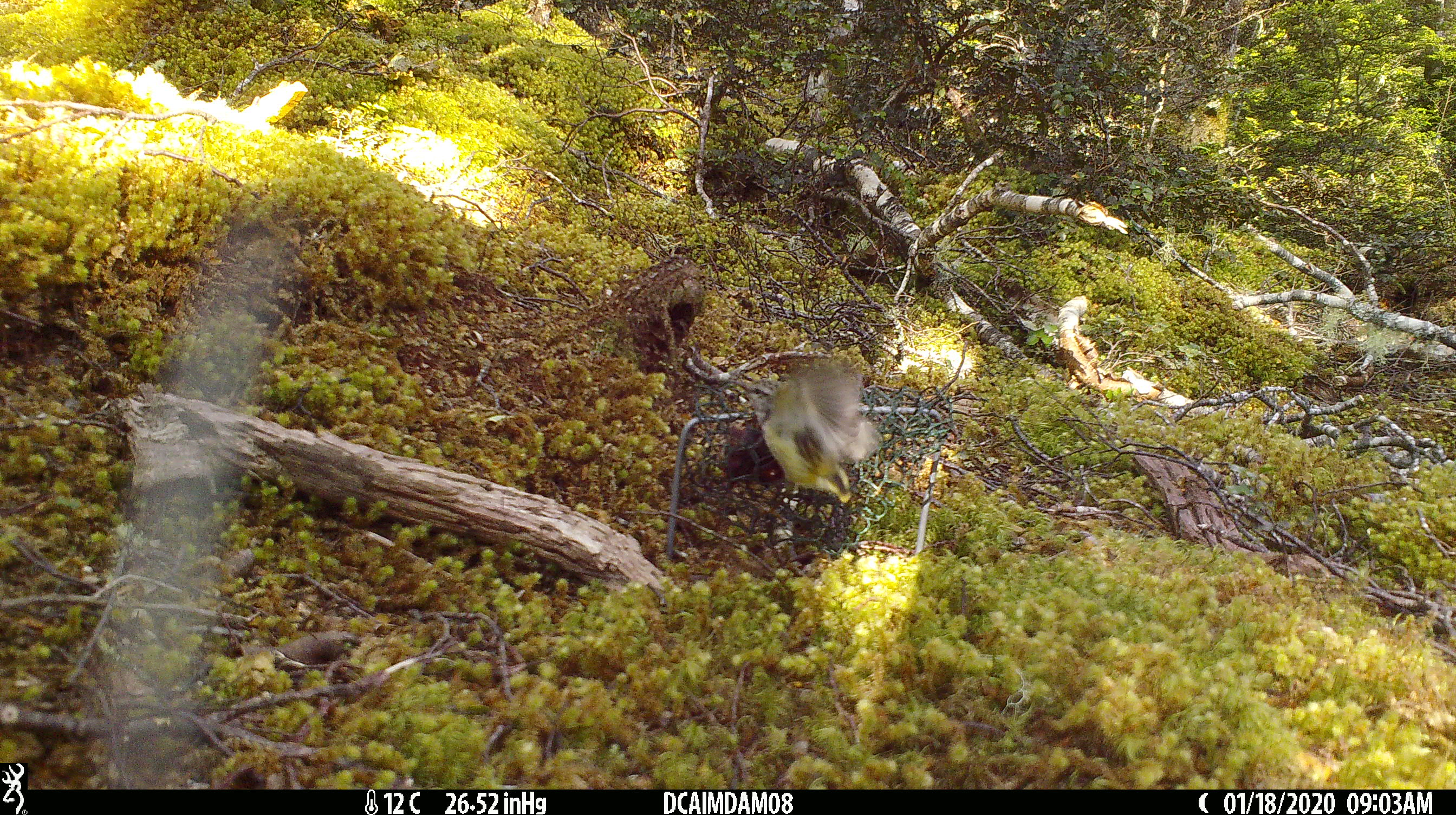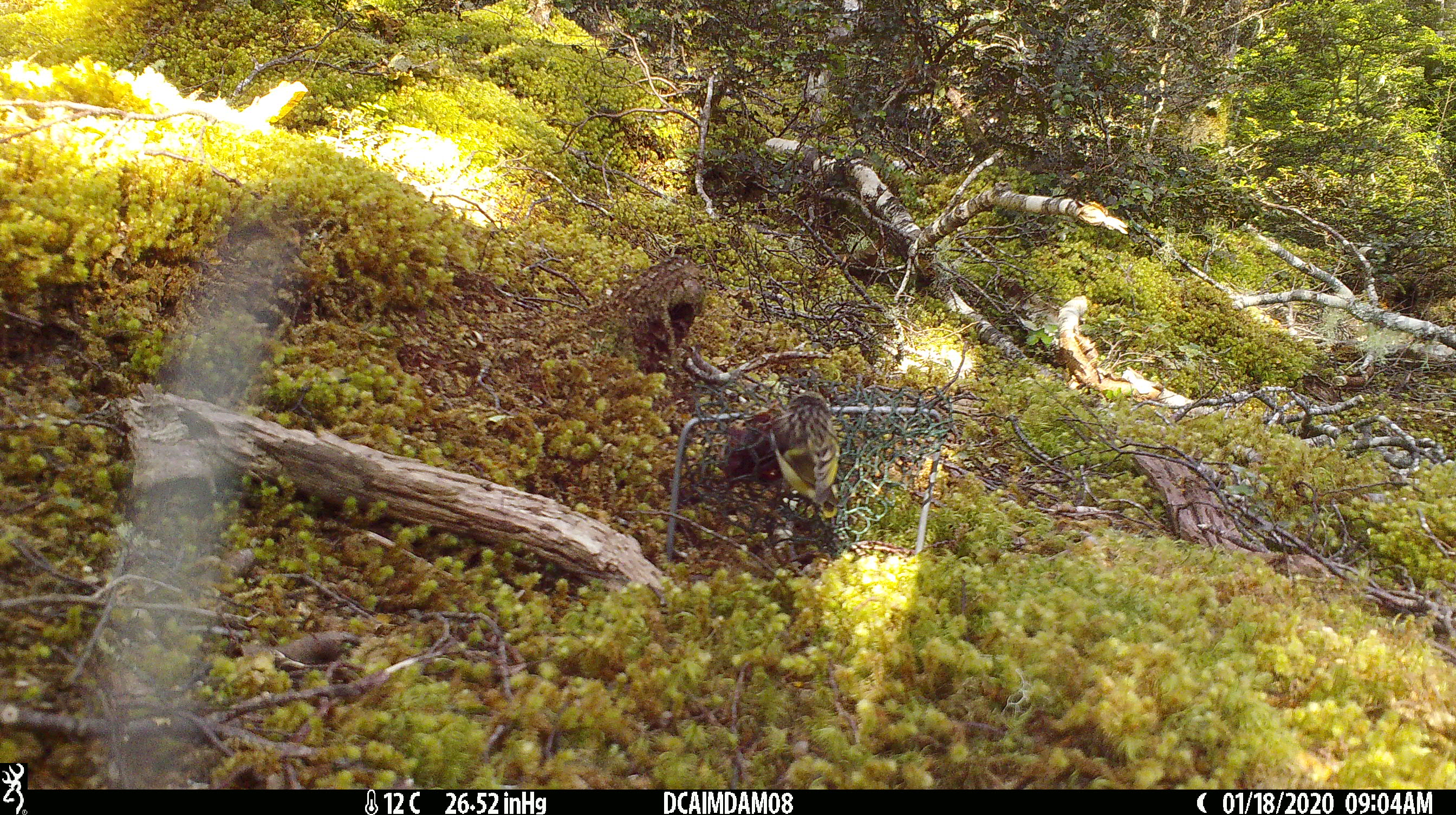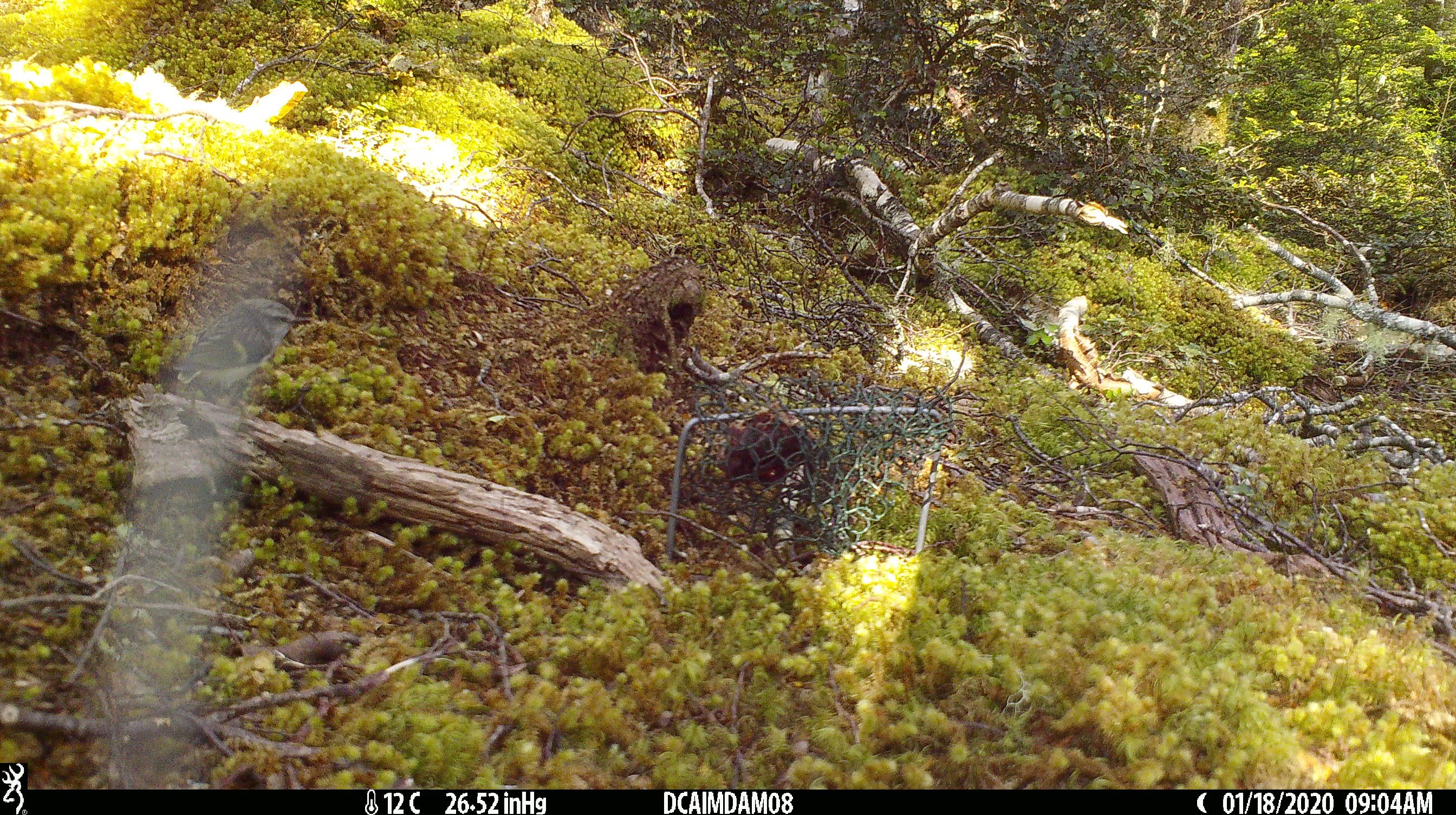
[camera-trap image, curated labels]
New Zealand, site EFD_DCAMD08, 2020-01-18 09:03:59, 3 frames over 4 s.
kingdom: Animalia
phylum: Chordata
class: Aves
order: Passeriformes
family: Acanthisittidae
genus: Acanthisitta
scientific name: Acanthisitta chloris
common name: rifleman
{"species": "rifleman (Acanthisitta chloris)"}